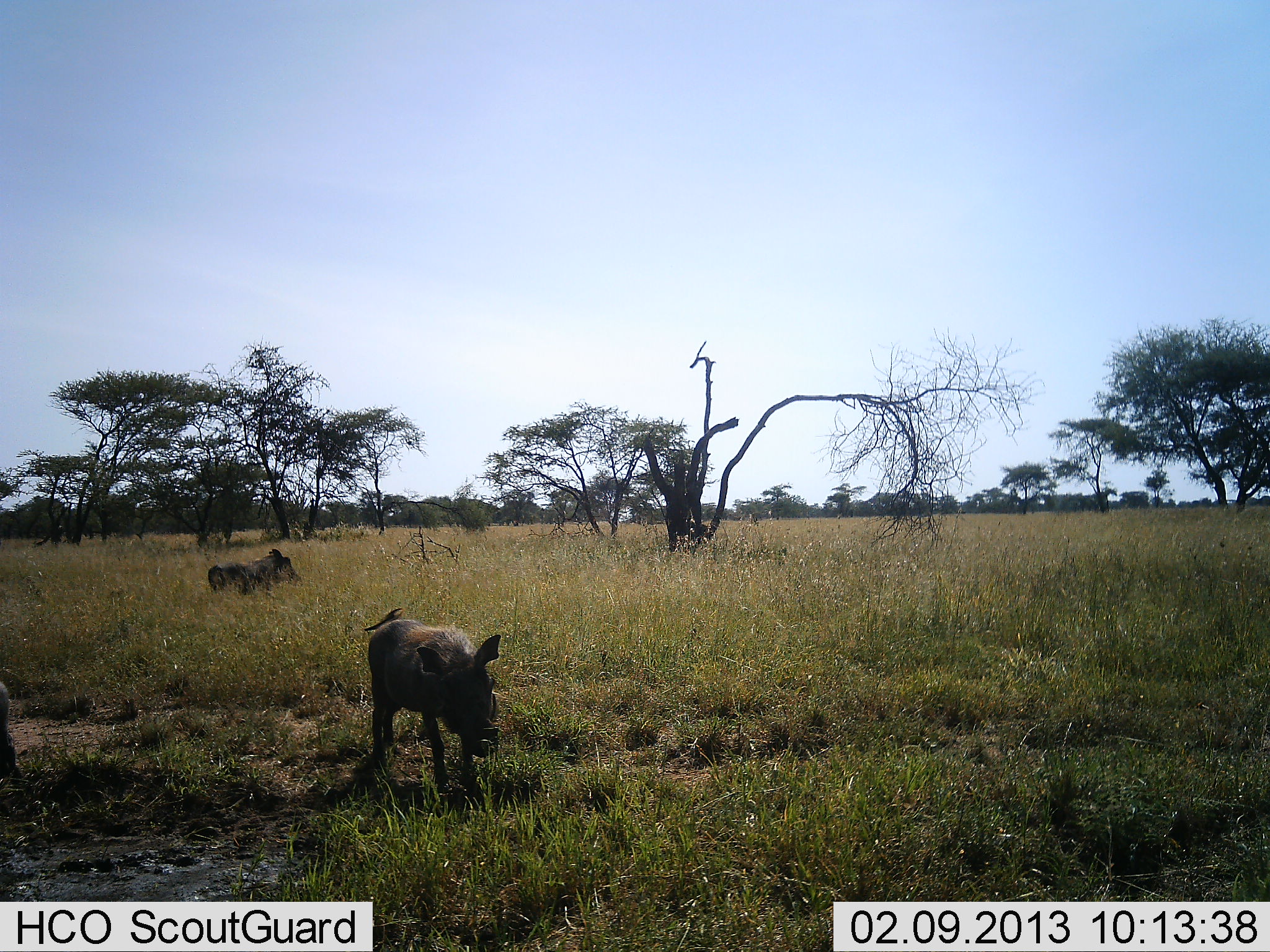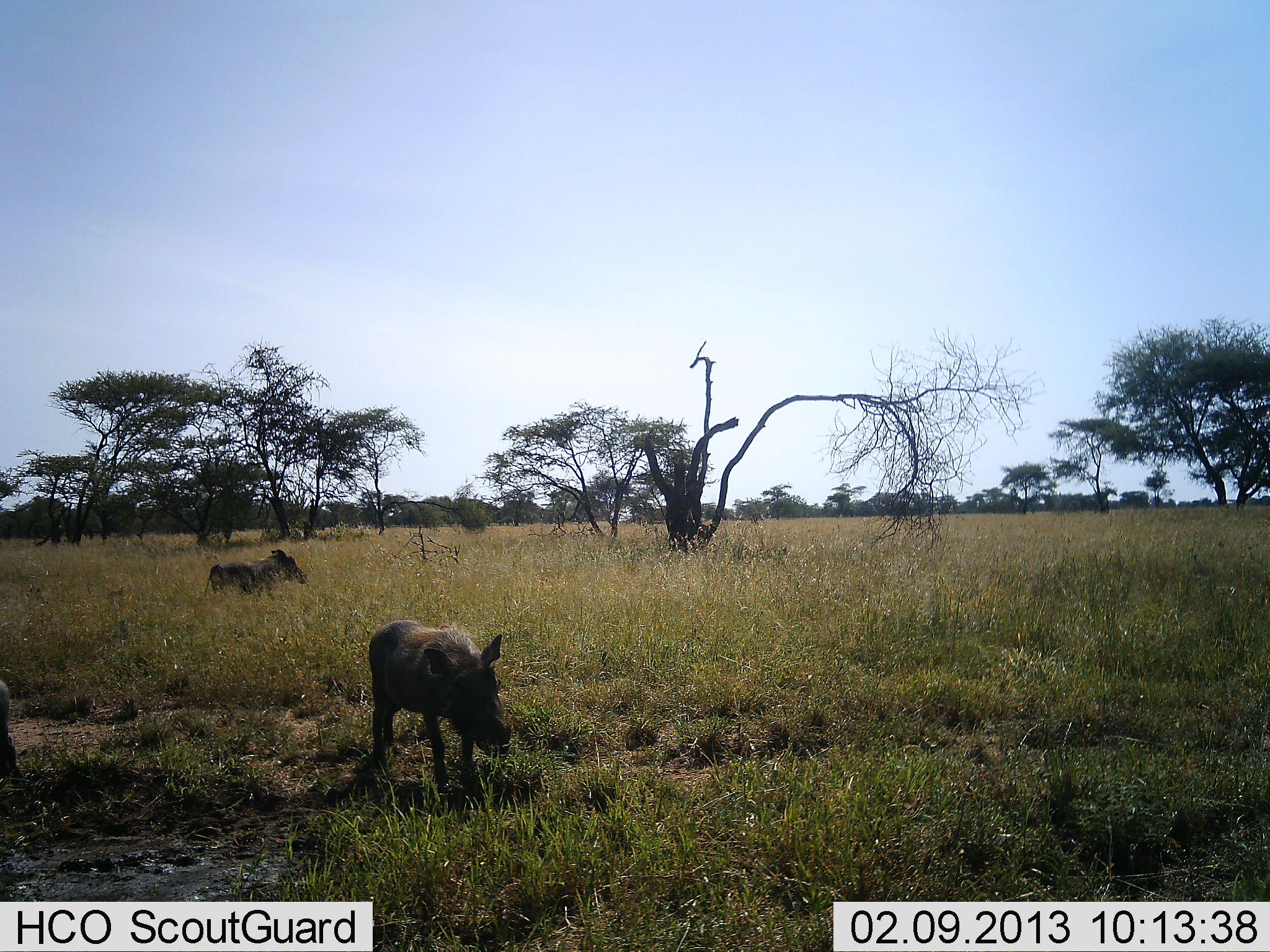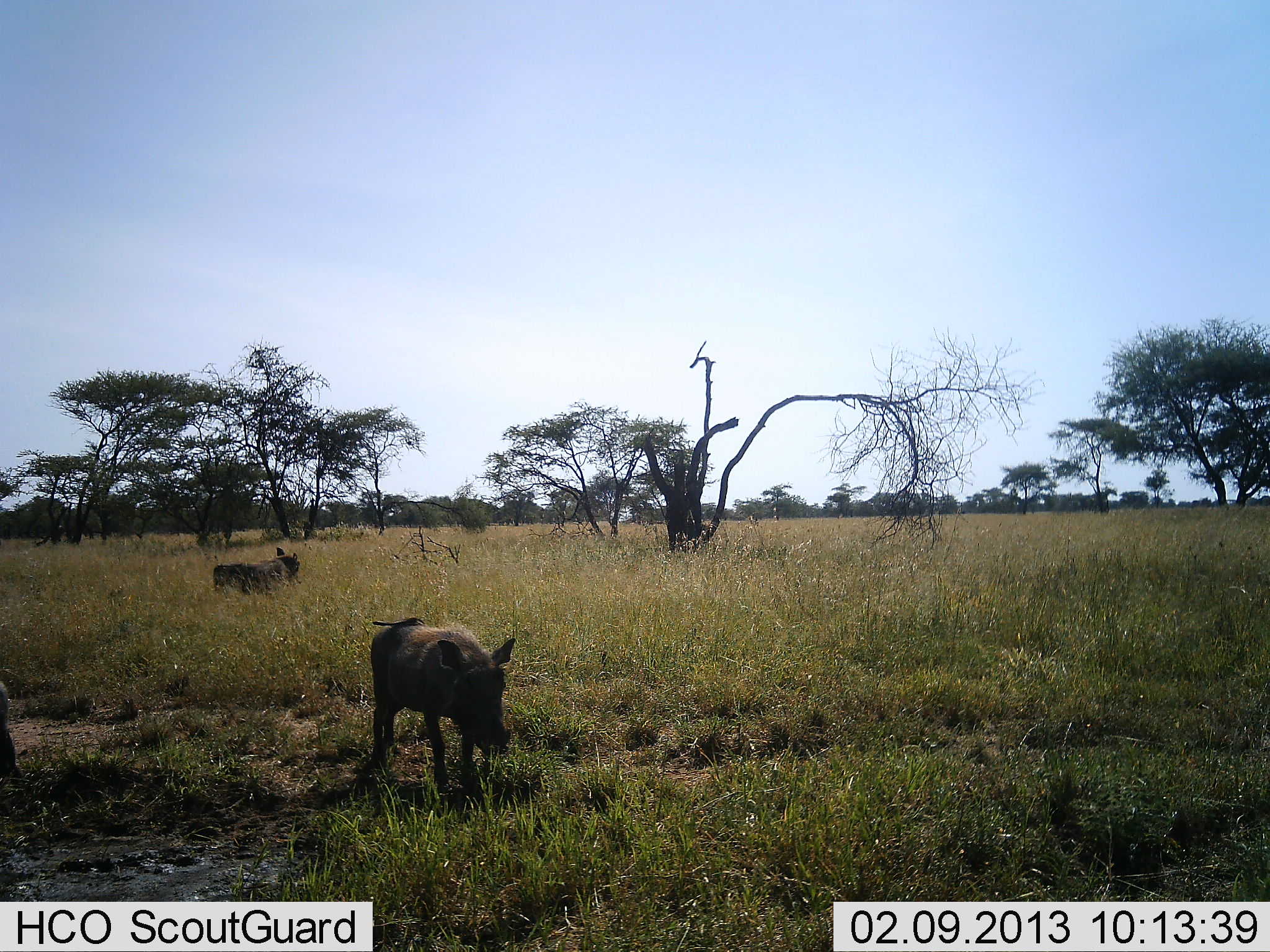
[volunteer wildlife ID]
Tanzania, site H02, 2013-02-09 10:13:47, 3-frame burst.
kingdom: Animalia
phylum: Chordata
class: Mammalia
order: Artiodactyla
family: Suidae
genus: Phacochoerus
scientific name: Phacochoerus africanus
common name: warthog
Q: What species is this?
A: Warthog (Phacochoerus africanus).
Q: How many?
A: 2.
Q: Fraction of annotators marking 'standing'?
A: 78%.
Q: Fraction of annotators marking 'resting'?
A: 0%.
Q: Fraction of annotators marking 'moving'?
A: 28%.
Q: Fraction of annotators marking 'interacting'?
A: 0%.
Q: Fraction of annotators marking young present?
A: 0%.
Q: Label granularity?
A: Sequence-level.